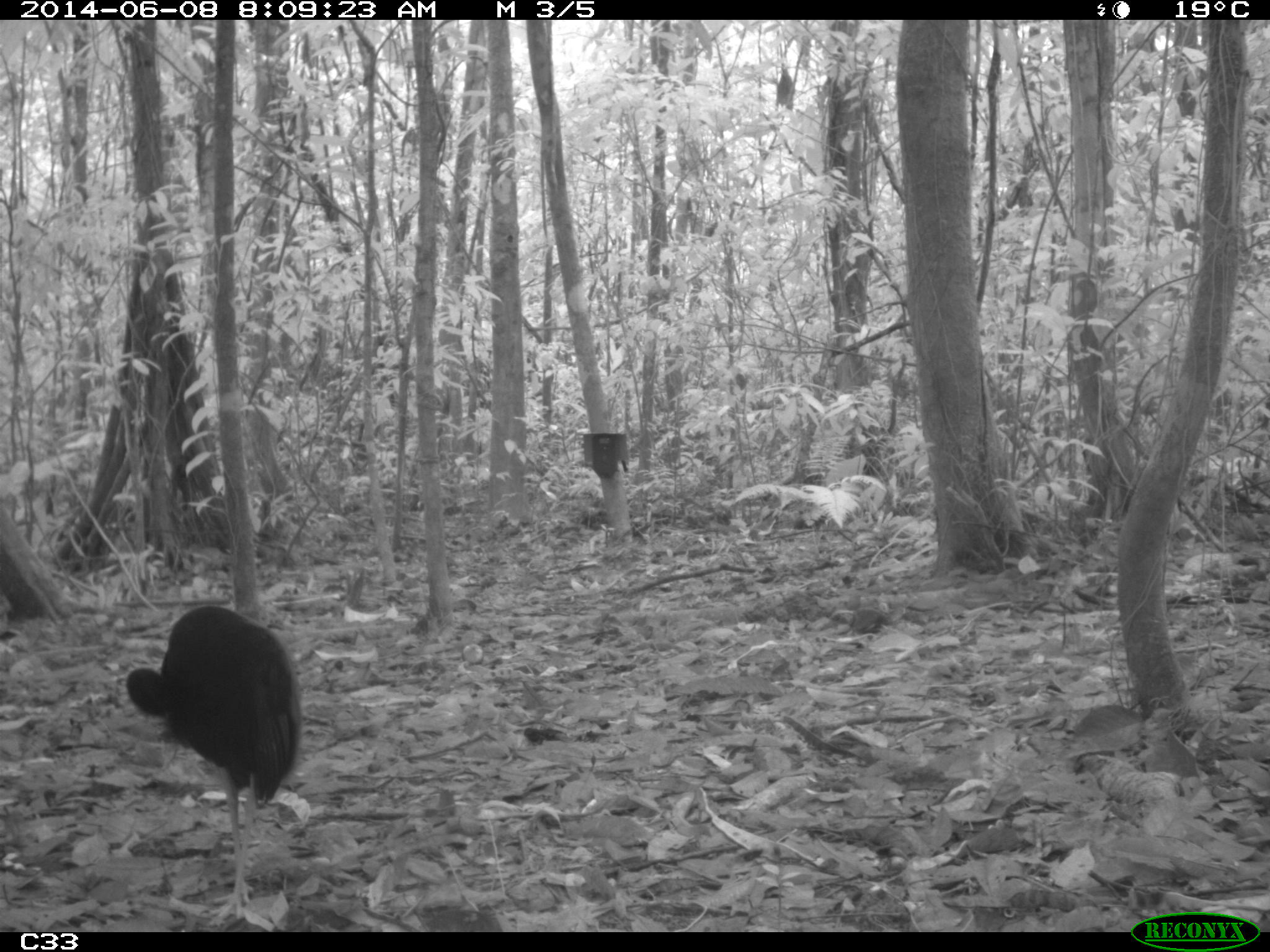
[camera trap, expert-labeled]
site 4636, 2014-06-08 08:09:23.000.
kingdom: Animalia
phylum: Chordata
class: Aves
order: Gruiformes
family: Psophiidae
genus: Psophia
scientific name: Psophia crepitans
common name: gray-winged trumpeter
Psophia crepitans (gray-winged trumpeter), count 2, age adult.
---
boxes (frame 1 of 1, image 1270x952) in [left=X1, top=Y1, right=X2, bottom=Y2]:
psophia crepitans: [left=125, top=607, right=303, bottom=924]